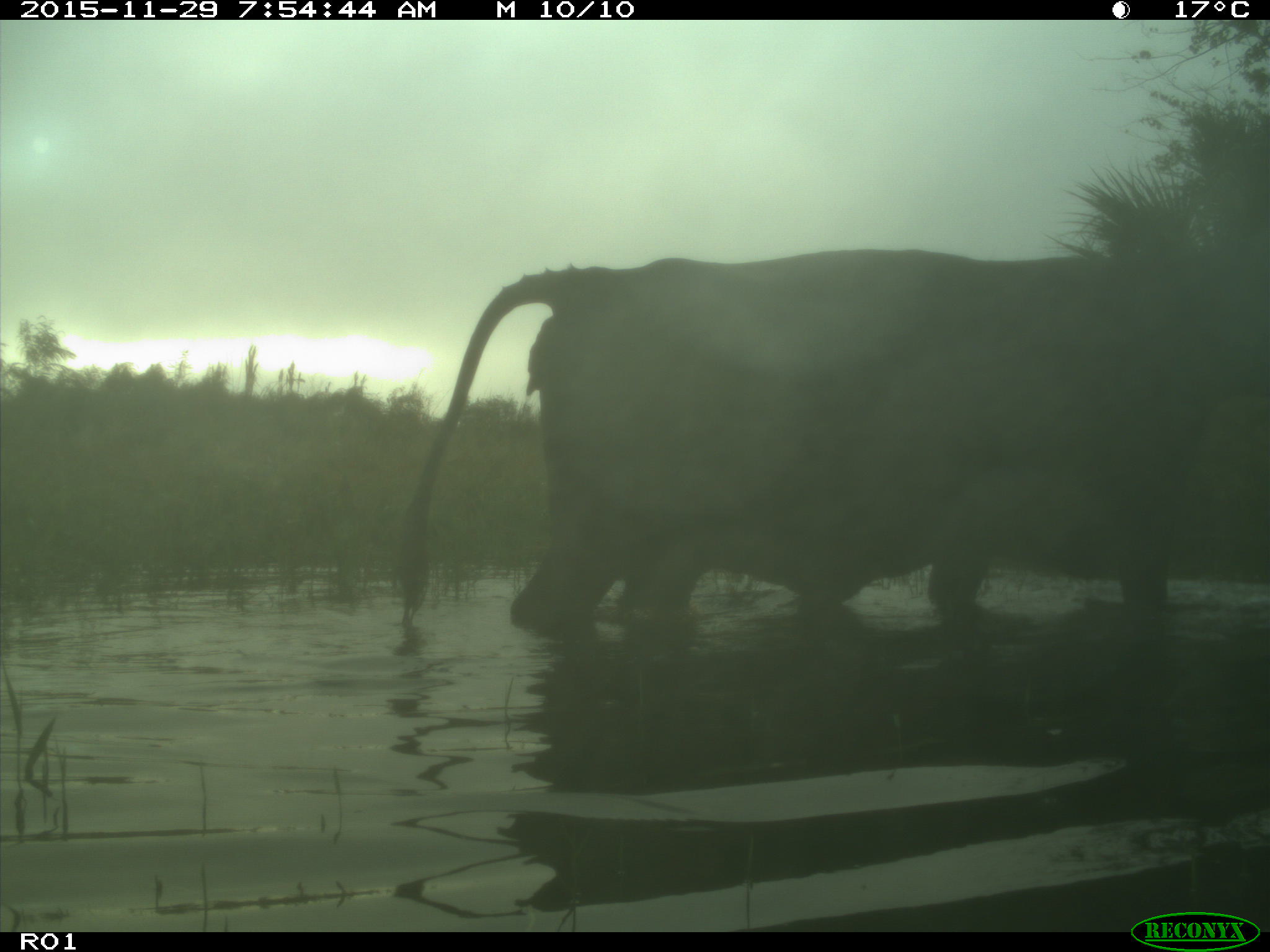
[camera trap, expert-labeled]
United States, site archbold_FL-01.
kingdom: Animalia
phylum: Chordata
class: Mammalia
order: Artiodactyla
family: Bovidae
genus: Bos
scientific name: Bos taurus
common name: domestic cow